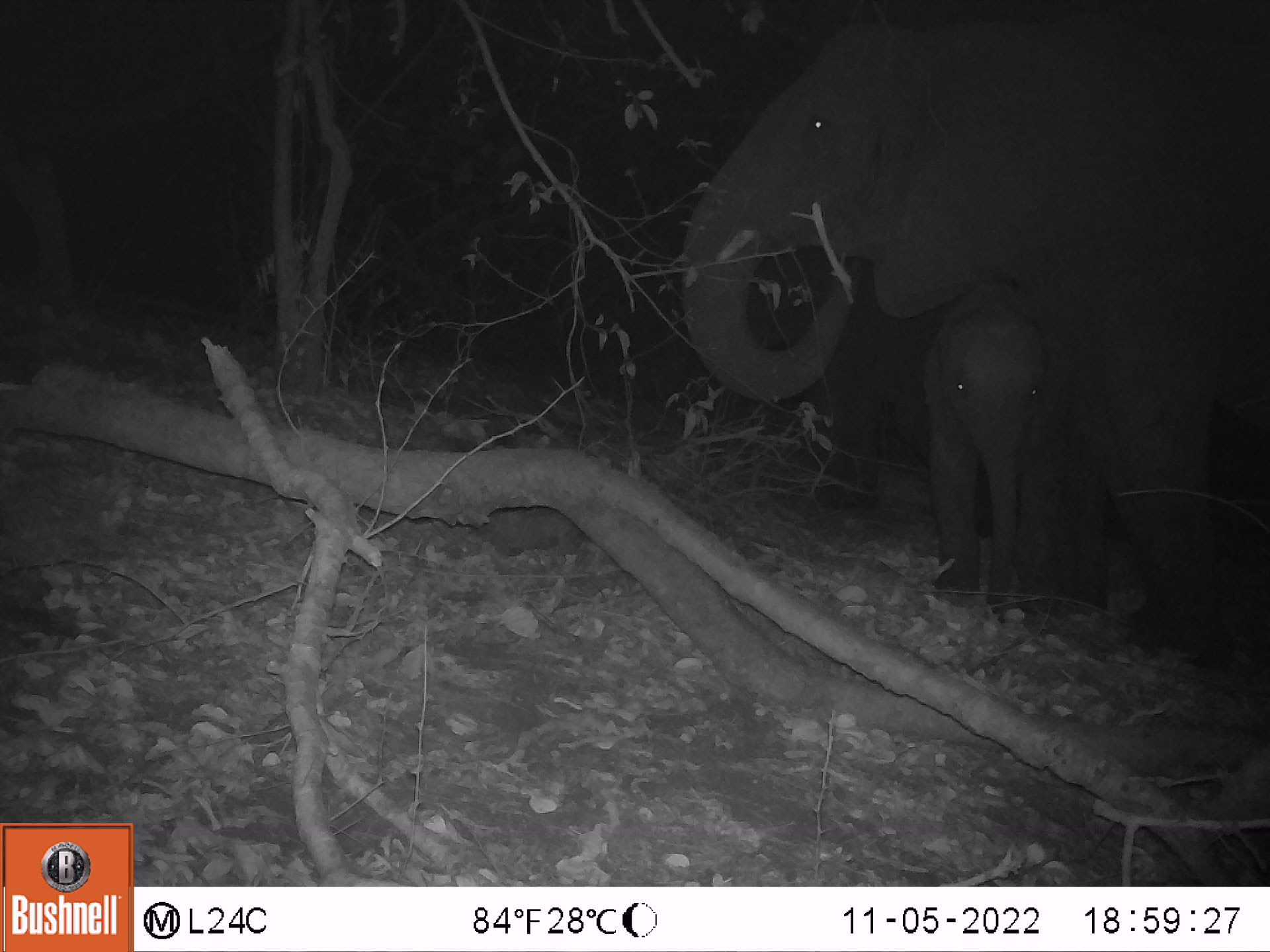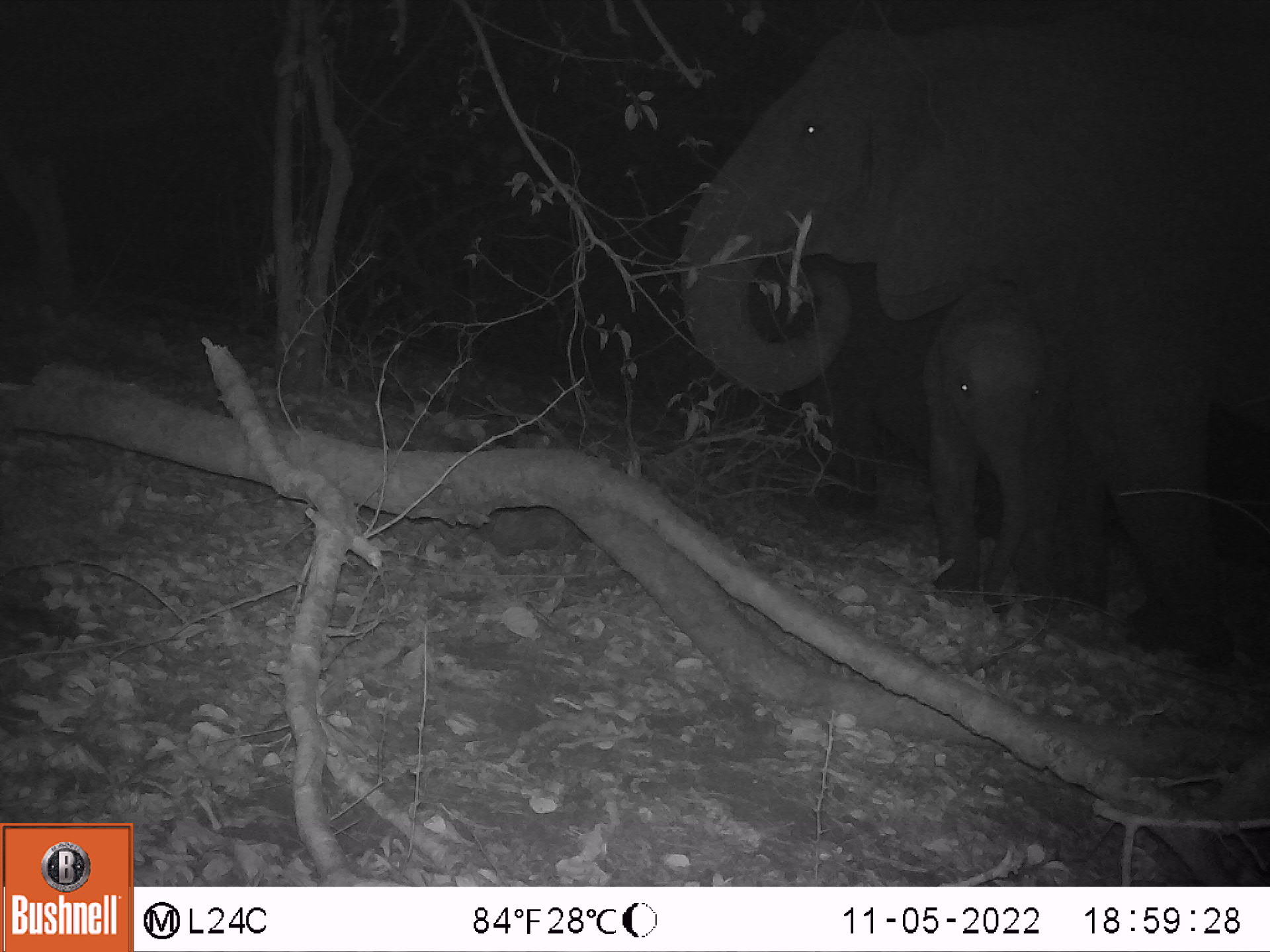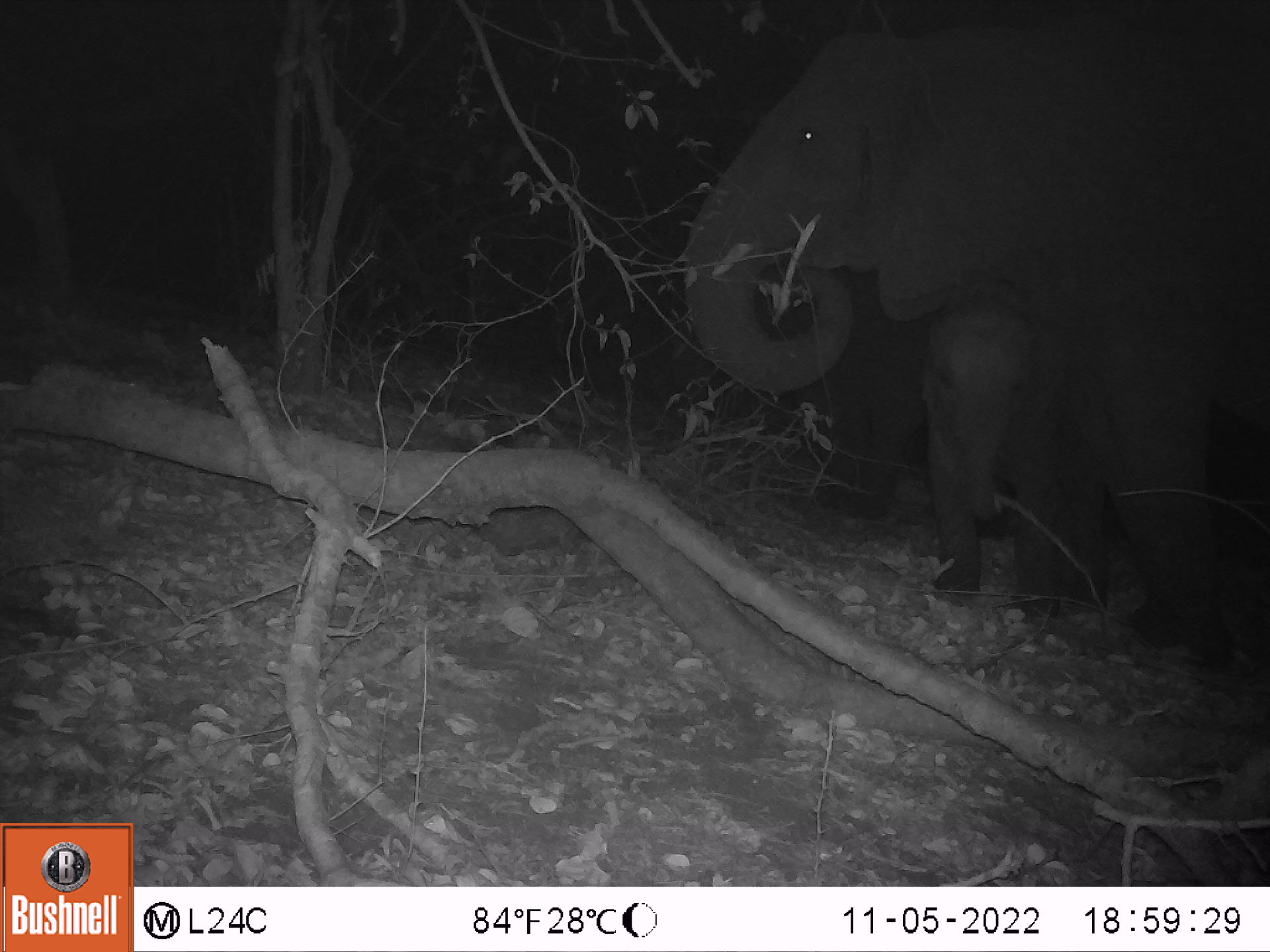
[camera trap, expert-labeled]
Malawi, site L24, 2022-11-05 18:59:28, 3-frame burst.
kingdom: Animalia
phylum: Chordata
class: Mammalia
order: Proboscidea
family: Elephantidae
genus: Loxodonta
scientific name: Loxodonta africana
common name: african savanna elephant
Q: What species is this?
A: African savanna elephant (Loxodonta africana).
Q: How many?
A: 2.